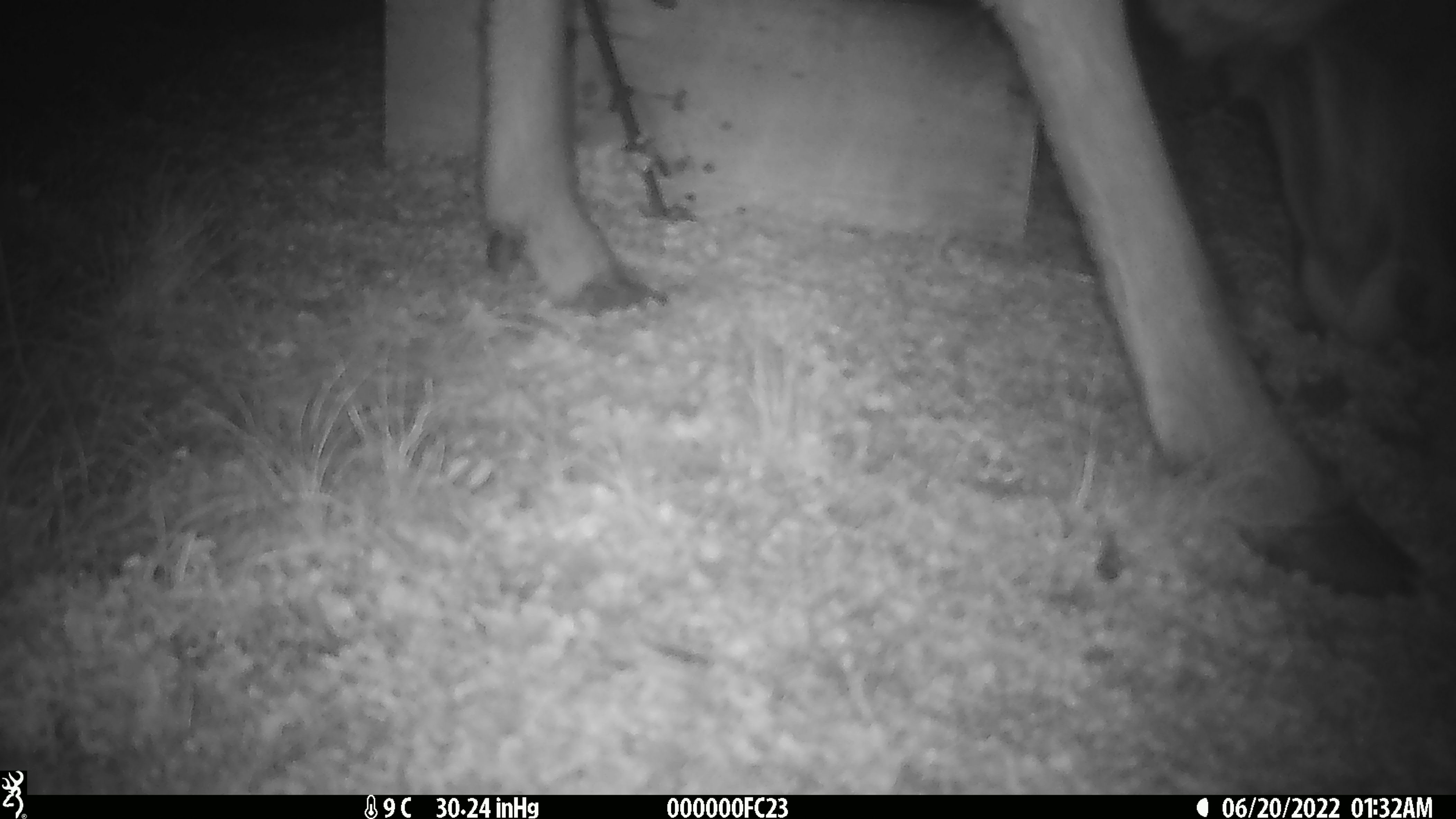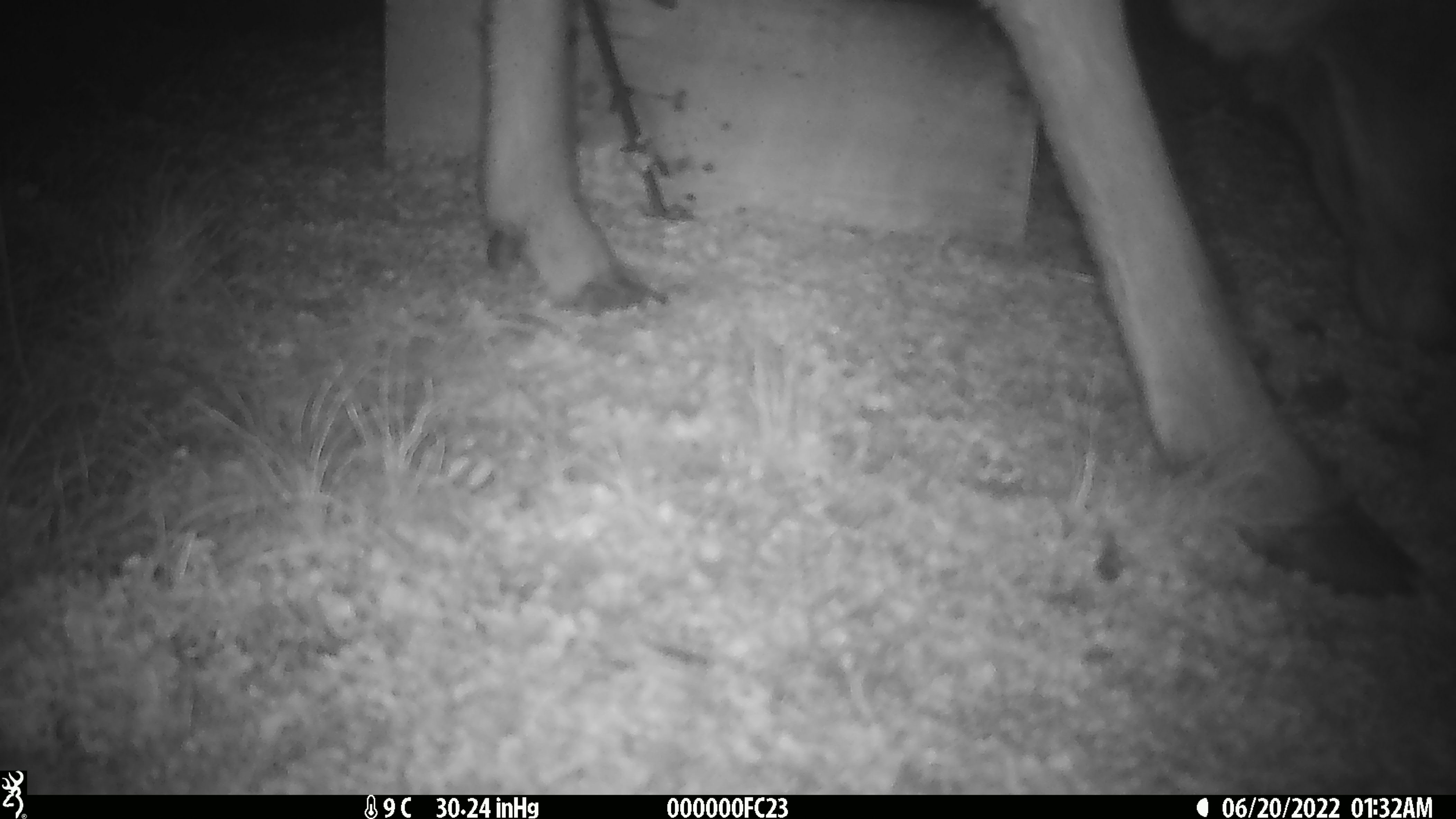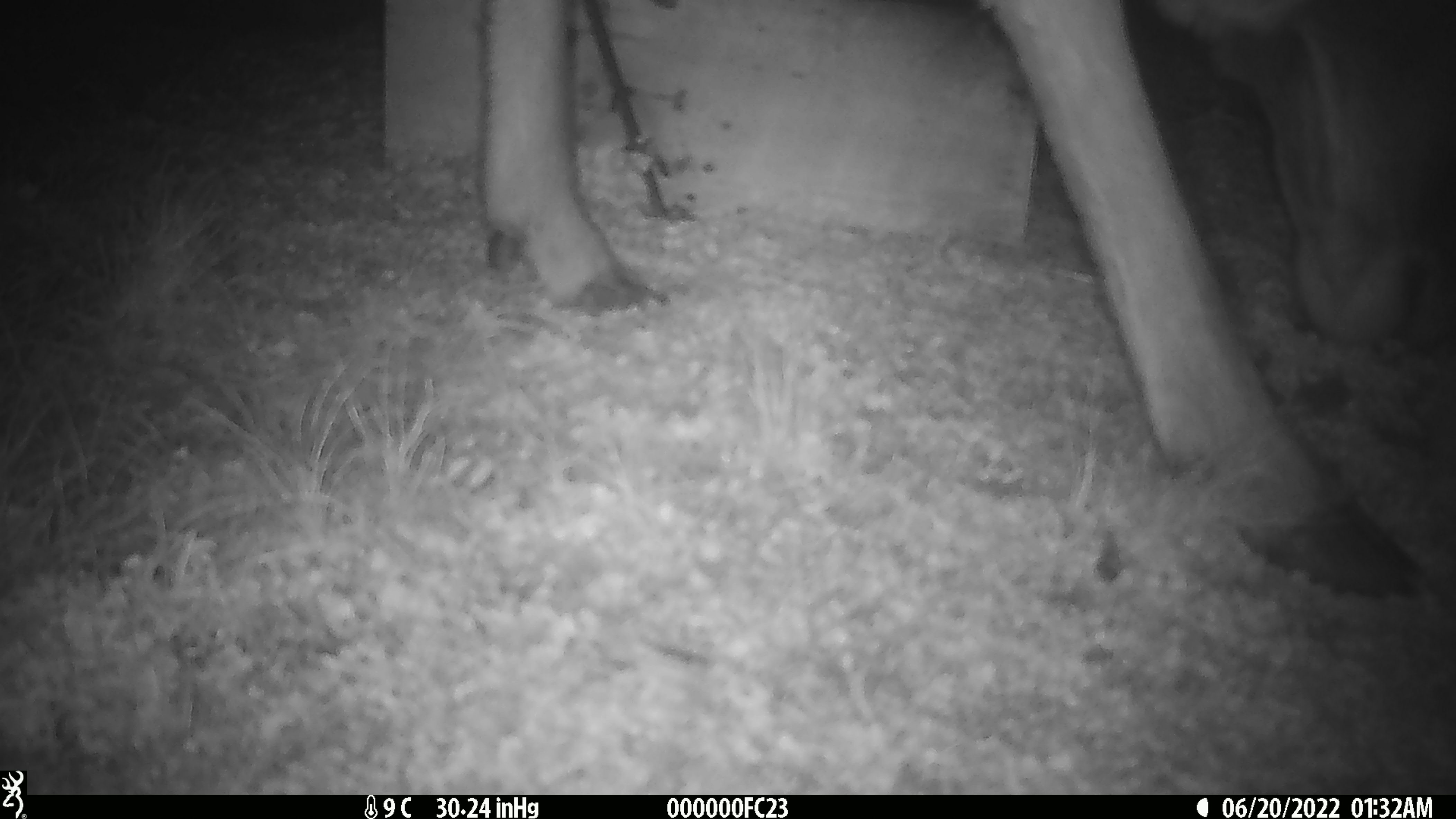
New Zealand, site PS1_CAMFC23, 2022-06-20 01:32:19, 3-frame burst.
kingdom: Animalia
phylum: Chordata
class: Mammalia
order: Artiodactyla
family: Cervidae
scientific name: Cervidae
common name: deer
Deer (Cervidae).